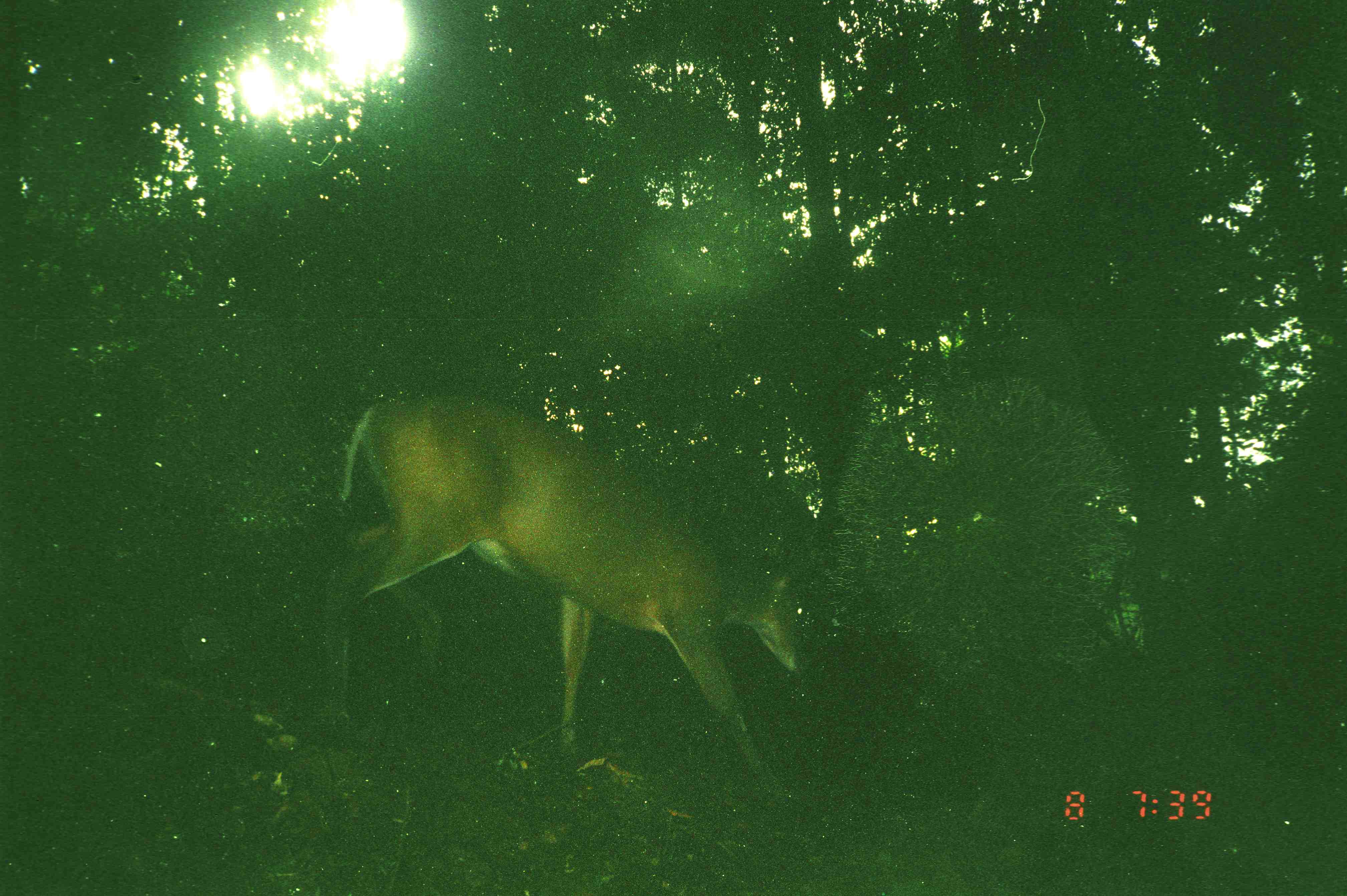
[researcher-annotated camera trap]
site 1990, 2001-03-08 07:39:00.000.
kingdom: Animalia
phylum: Chordata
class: Mammalia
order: Artiodactyla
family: Cervidae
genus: Muntiacus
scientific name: Muntiacus muntjak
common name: southern red muntjac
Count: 1.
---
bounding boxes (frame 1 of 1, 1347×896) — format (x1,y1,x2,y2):
muntiacus muntjak: (317,379,824,811)